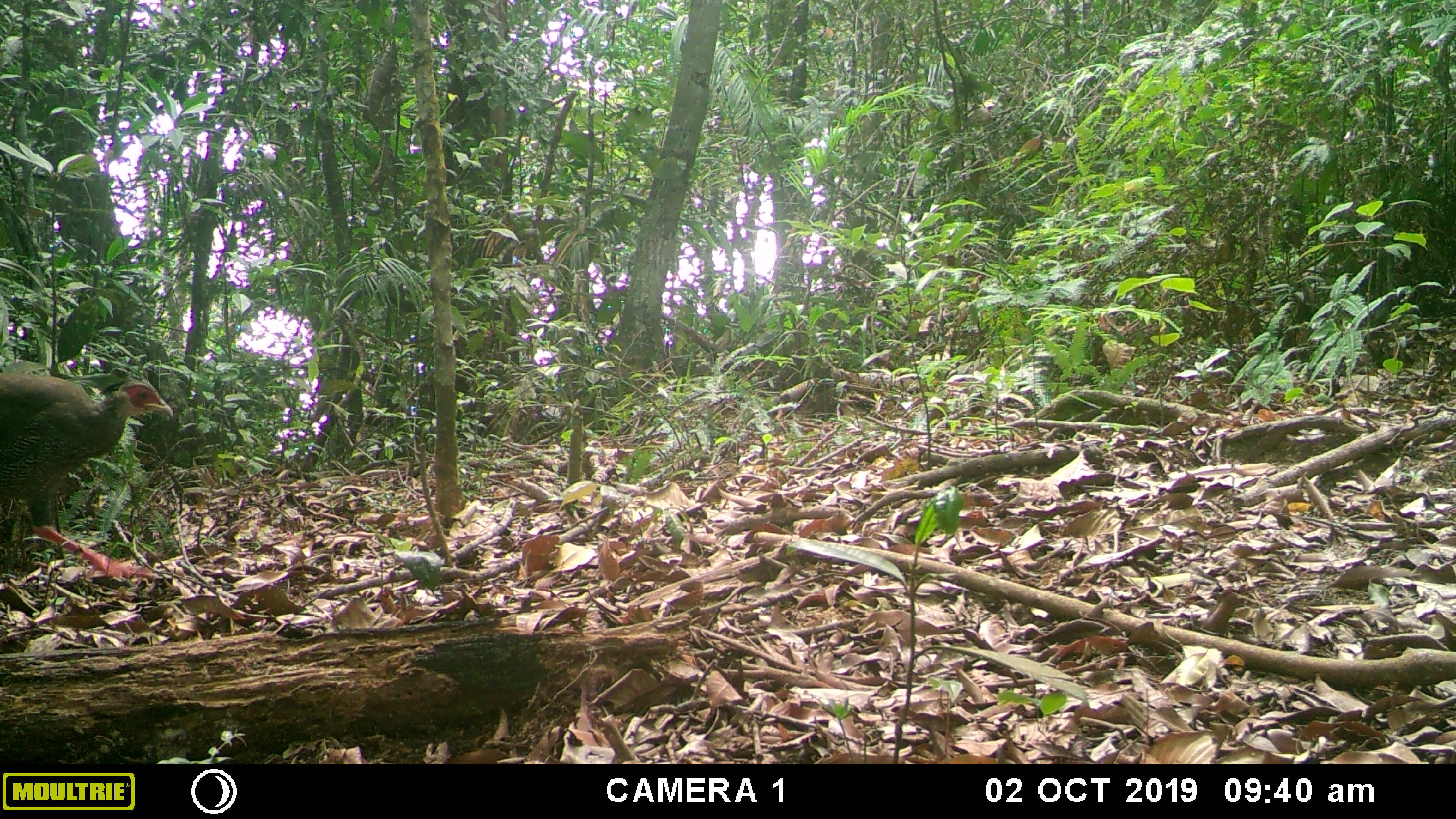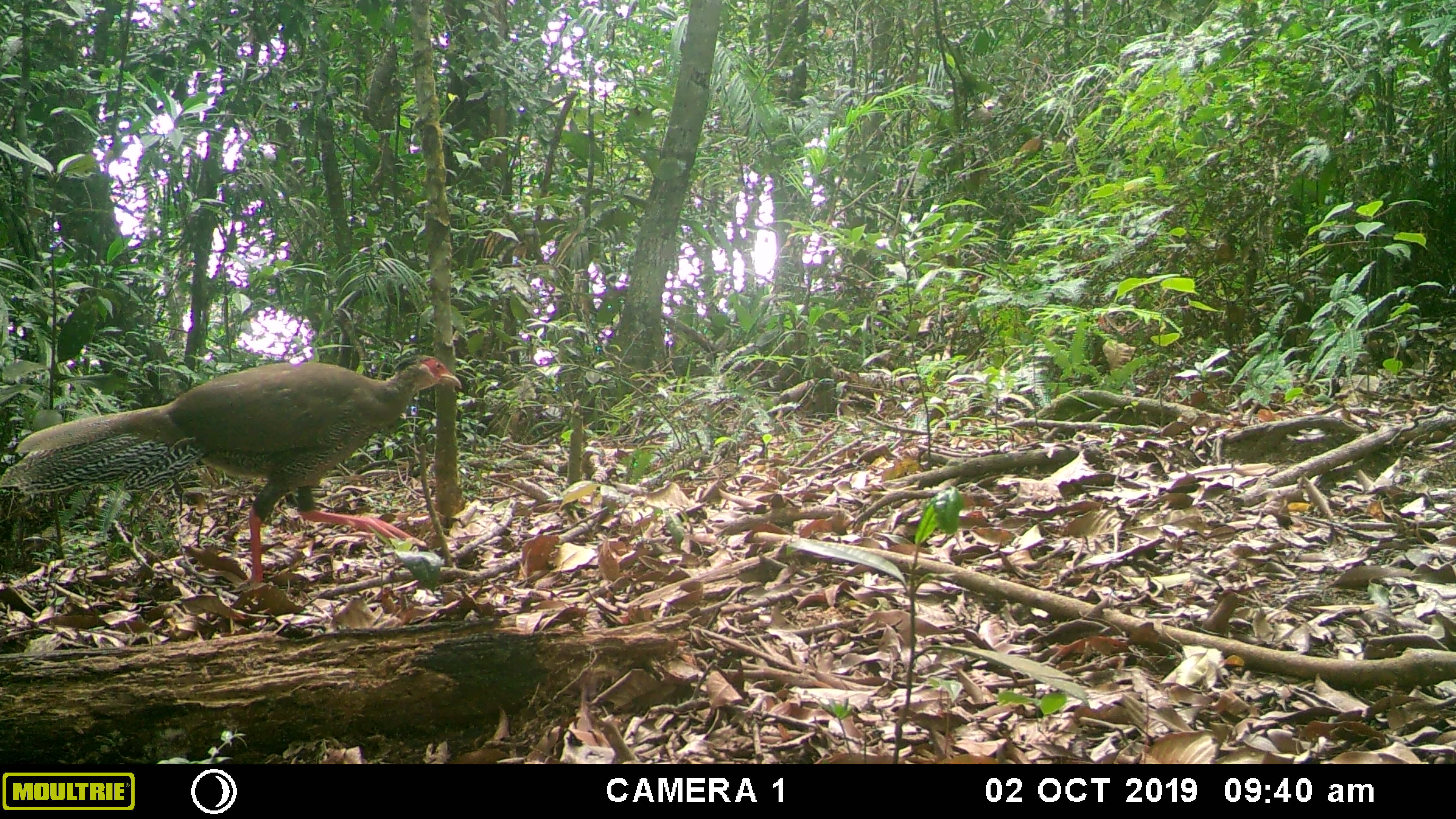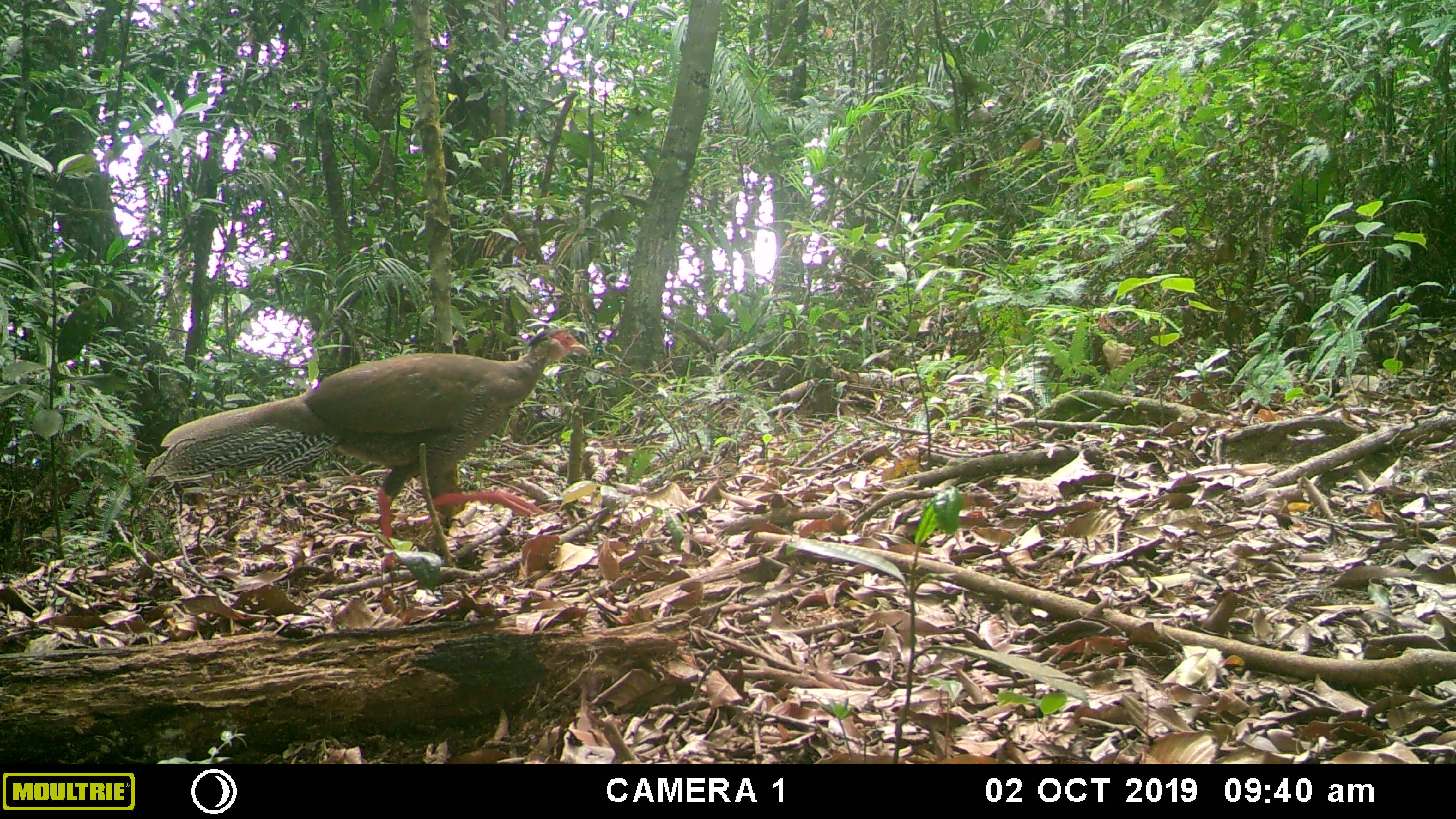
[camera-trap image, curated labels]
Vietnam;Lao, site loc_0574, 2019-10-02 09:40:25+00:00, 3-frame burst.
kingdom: Animalia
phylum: Chordata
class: Aves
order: Galliformes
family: Phasianidae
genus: Lophura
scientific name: Lophura nycthemera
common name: silver pheasant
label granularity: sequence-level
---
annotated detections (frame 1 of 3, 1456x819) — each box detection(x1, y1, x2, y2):
silver pheasant: detection(0, 371, 174, 580)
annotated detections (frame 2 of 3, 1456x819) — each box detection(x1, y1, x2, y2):
silver pheasant: detection(0, 352, 462, 584)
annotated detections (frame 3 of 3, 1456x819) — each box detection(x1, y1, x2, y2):
silver pheasant: detection(143, 326, 589, 572)